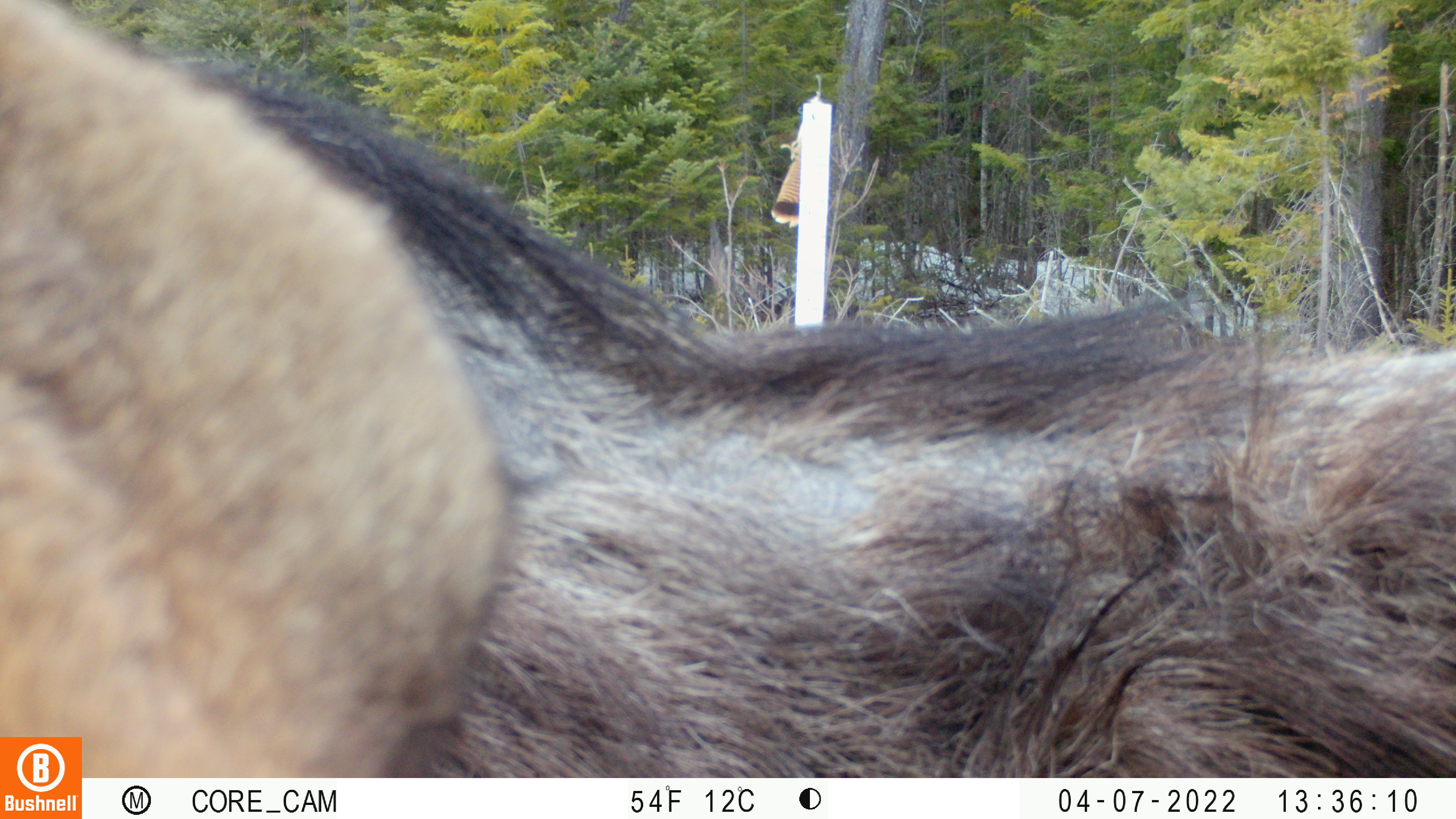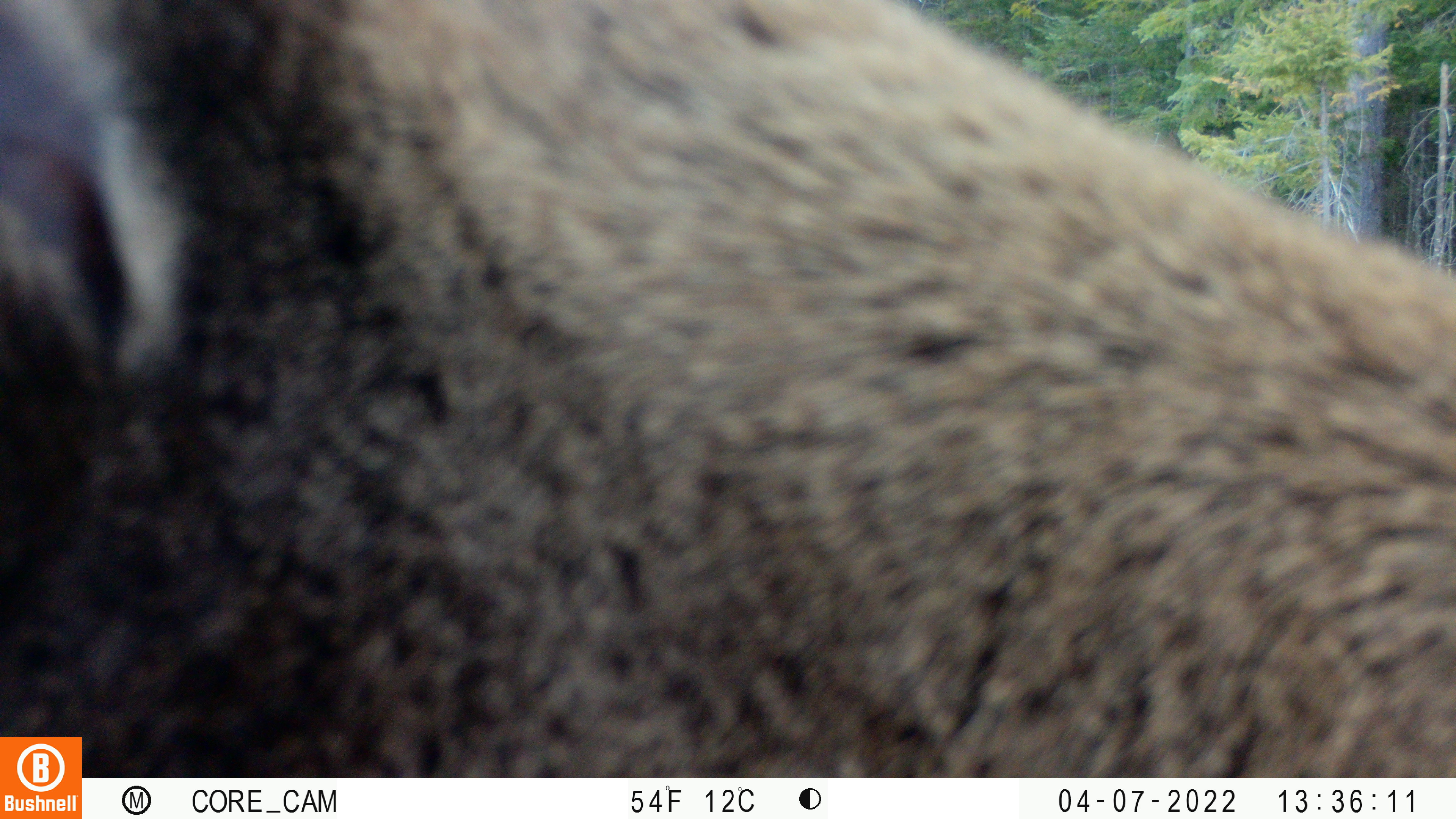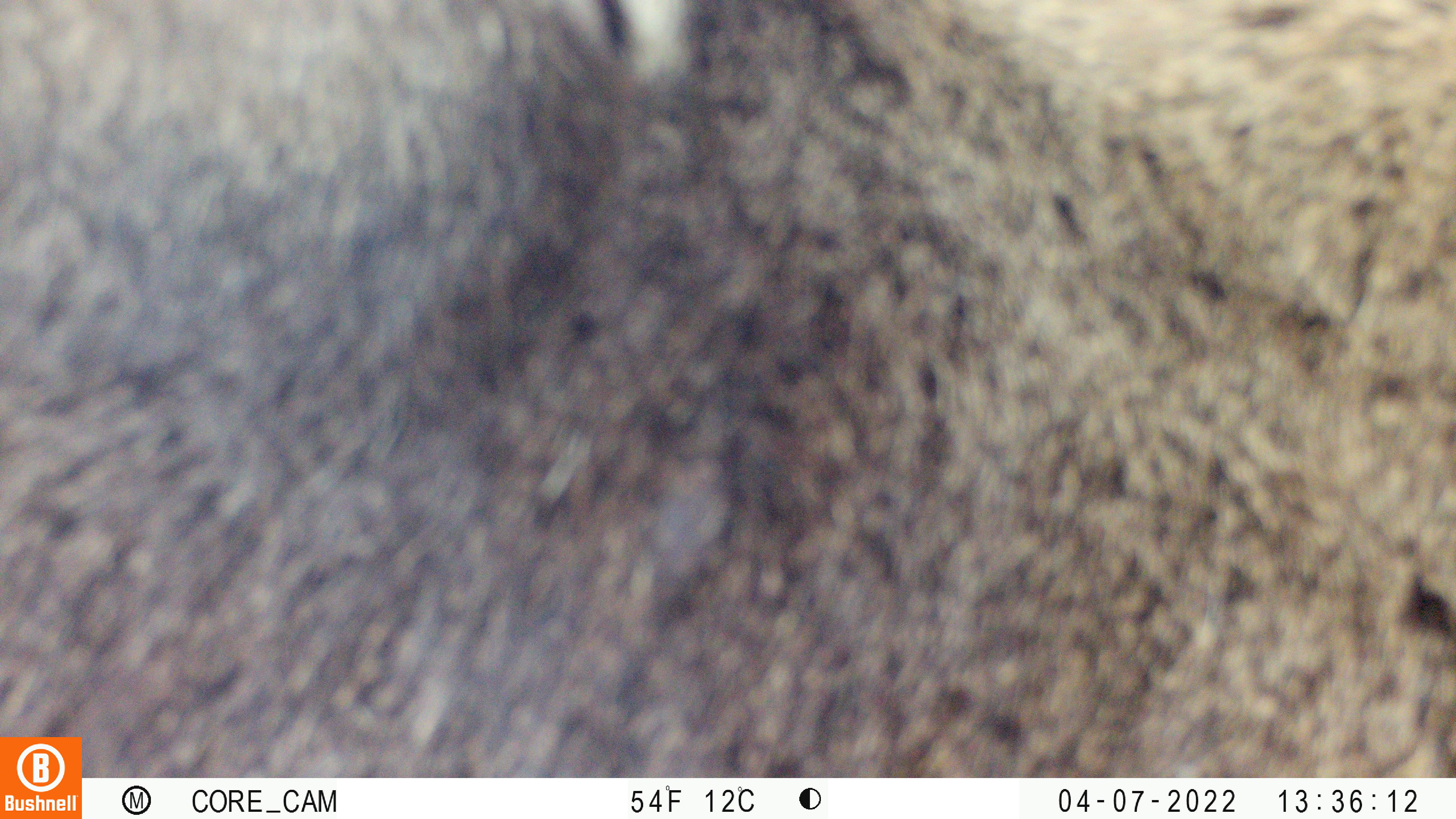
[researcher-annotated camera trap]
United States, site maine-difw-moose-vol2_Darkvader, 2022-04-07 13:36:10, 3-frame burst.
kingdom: Animalia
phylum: Chordata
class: Mammalia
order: Artiodactyla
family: Cervidae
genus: Alces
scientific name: Alces alces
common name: moose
Moose (Alces alces).